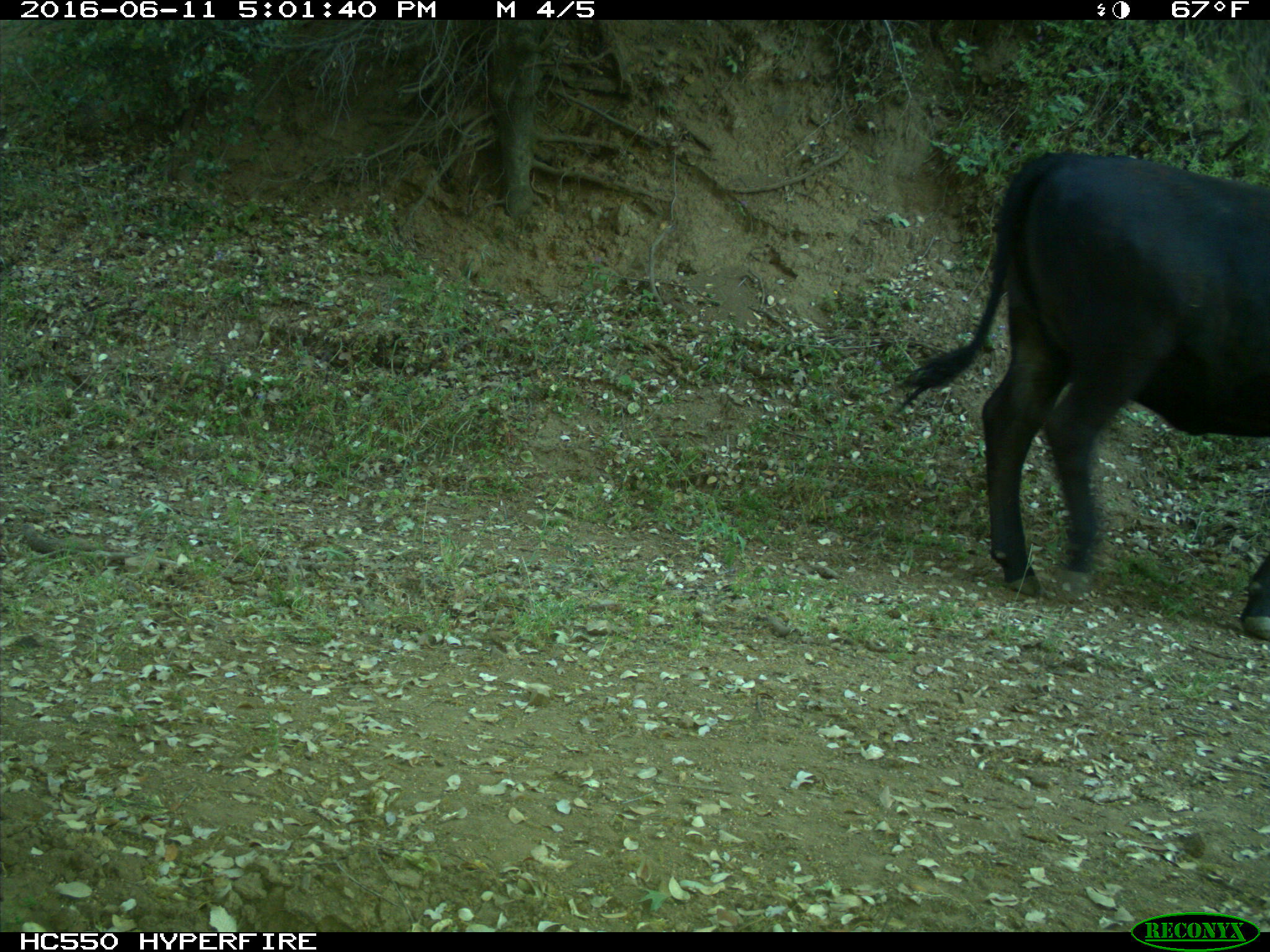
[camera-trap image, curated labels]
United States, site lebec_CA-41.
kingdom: Animalia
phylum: Chordata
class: Mammalia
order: Artiodactyla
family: Bovidae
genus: Bos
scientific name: Bos taurus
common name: domestic cow